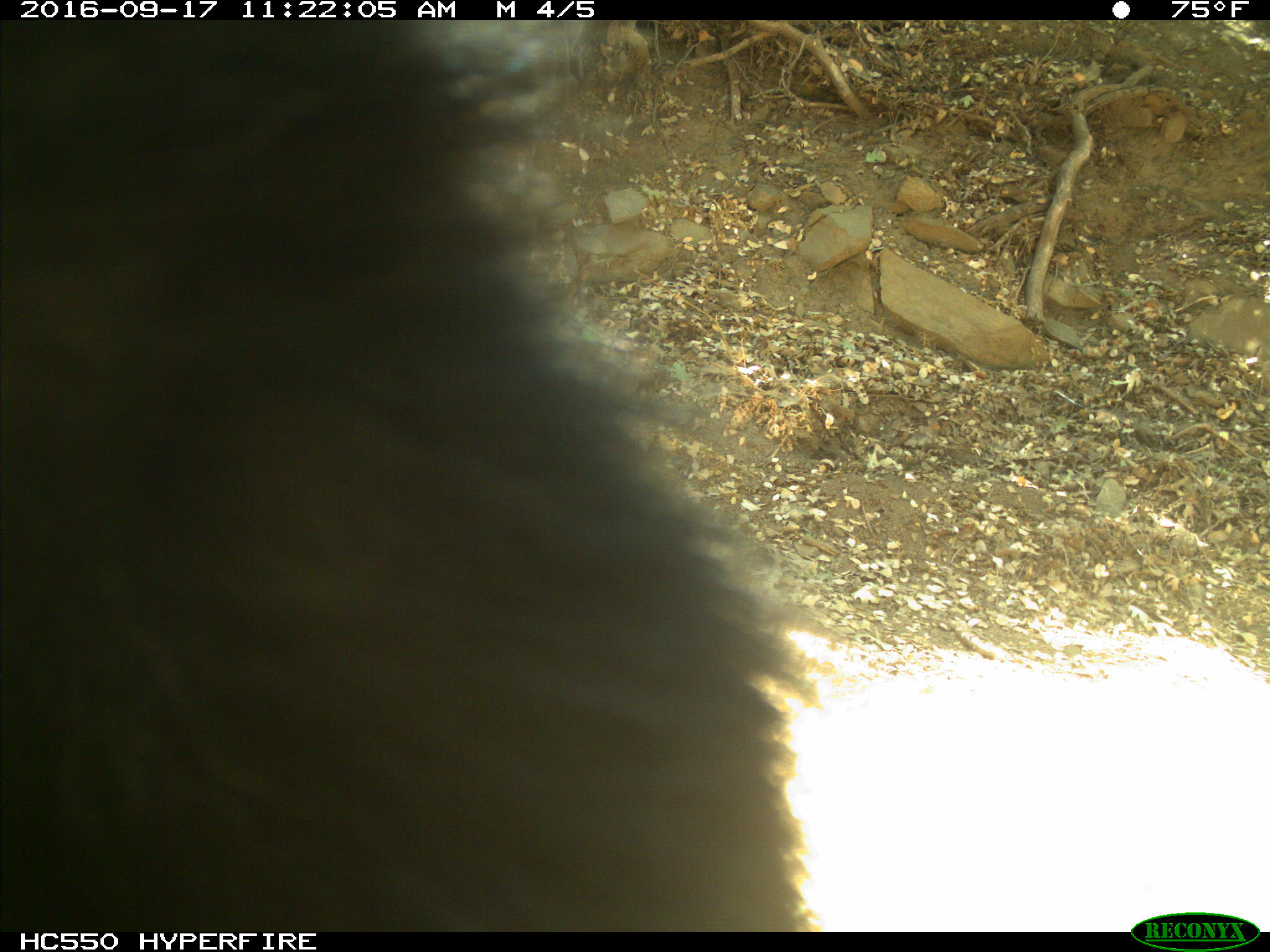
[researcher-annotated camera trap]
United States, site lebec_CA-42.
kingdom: Animalia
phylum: Chordata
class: Mammalia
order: Carnivora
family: Ursidae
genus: Ursus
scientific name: Ursus americanus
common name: american black bear